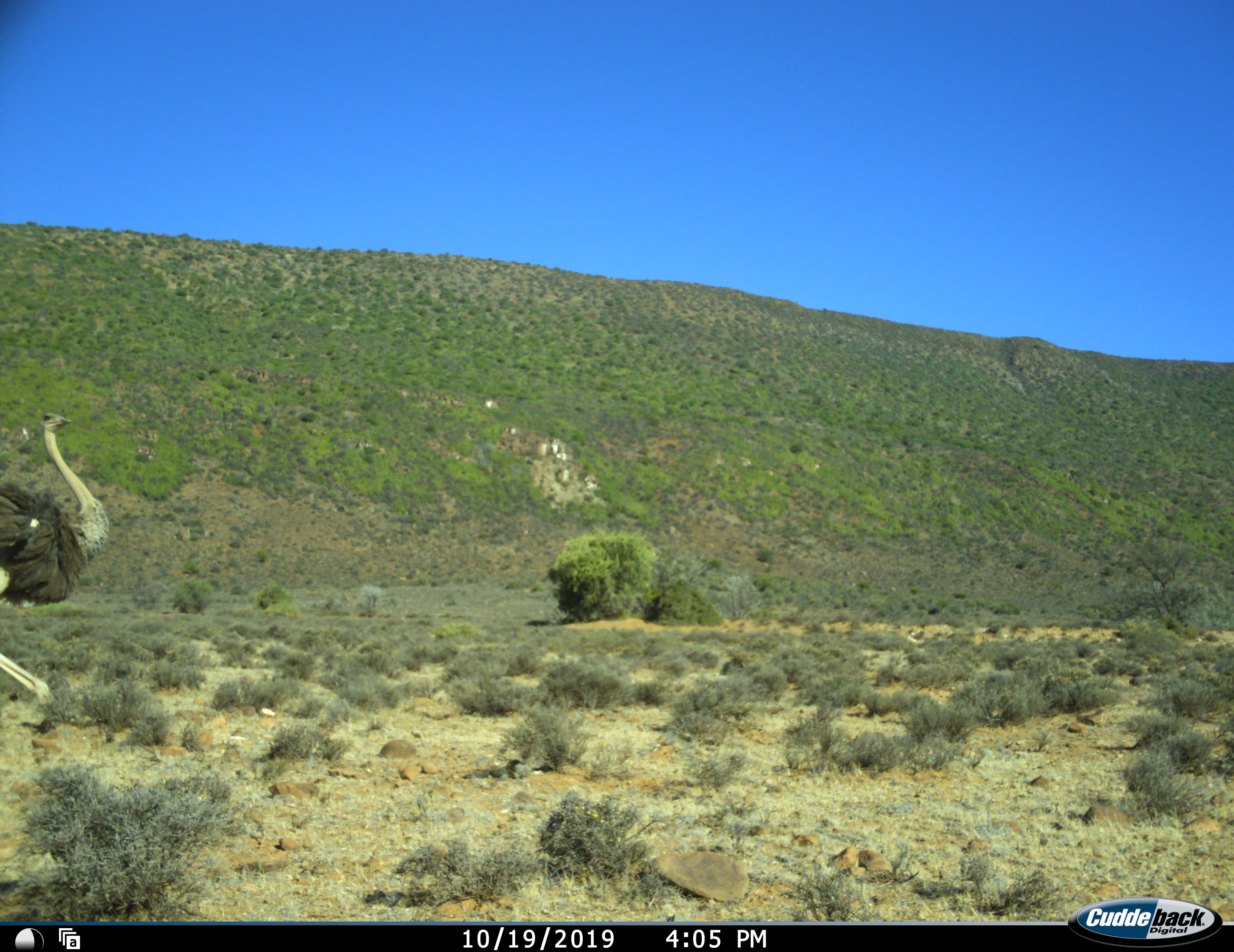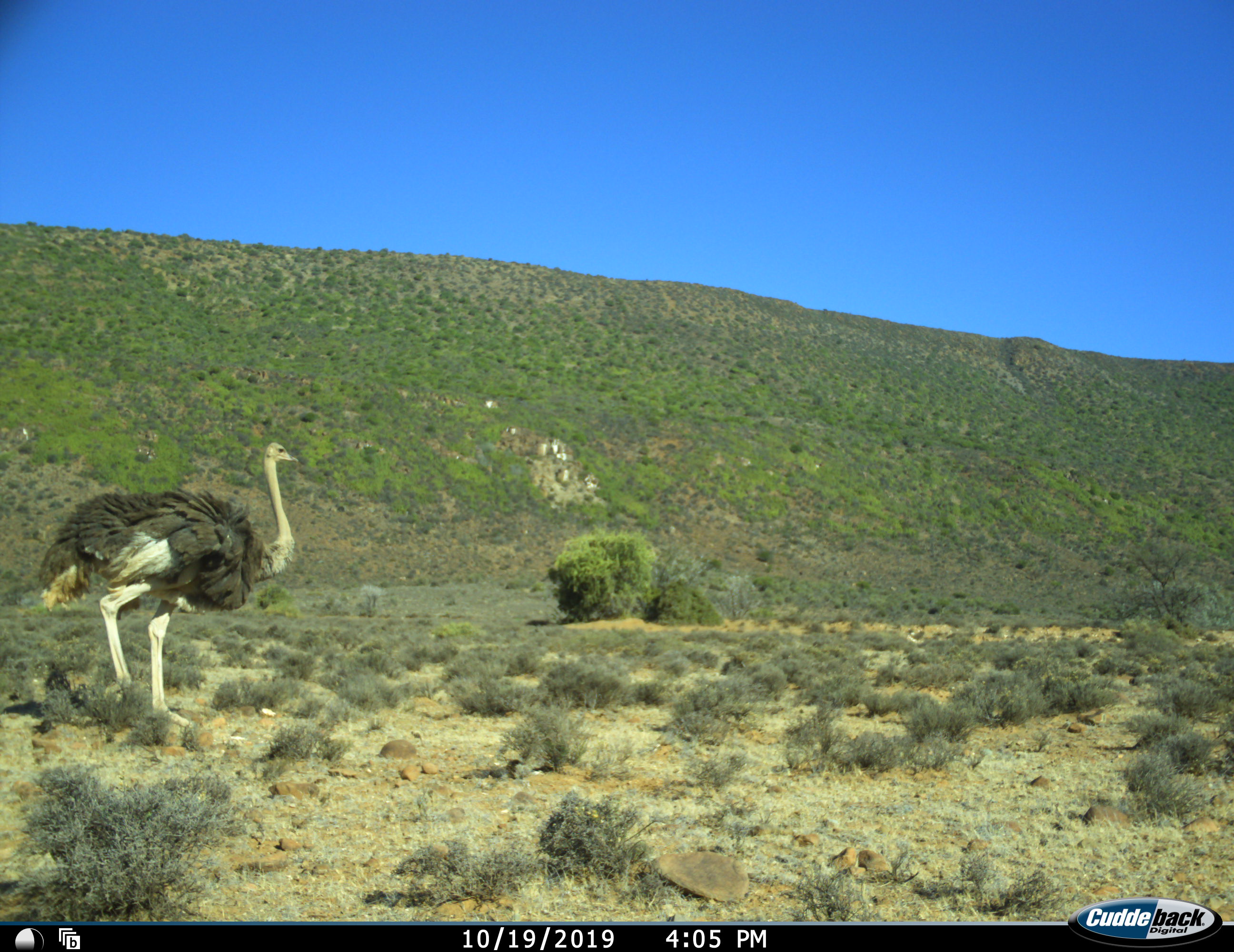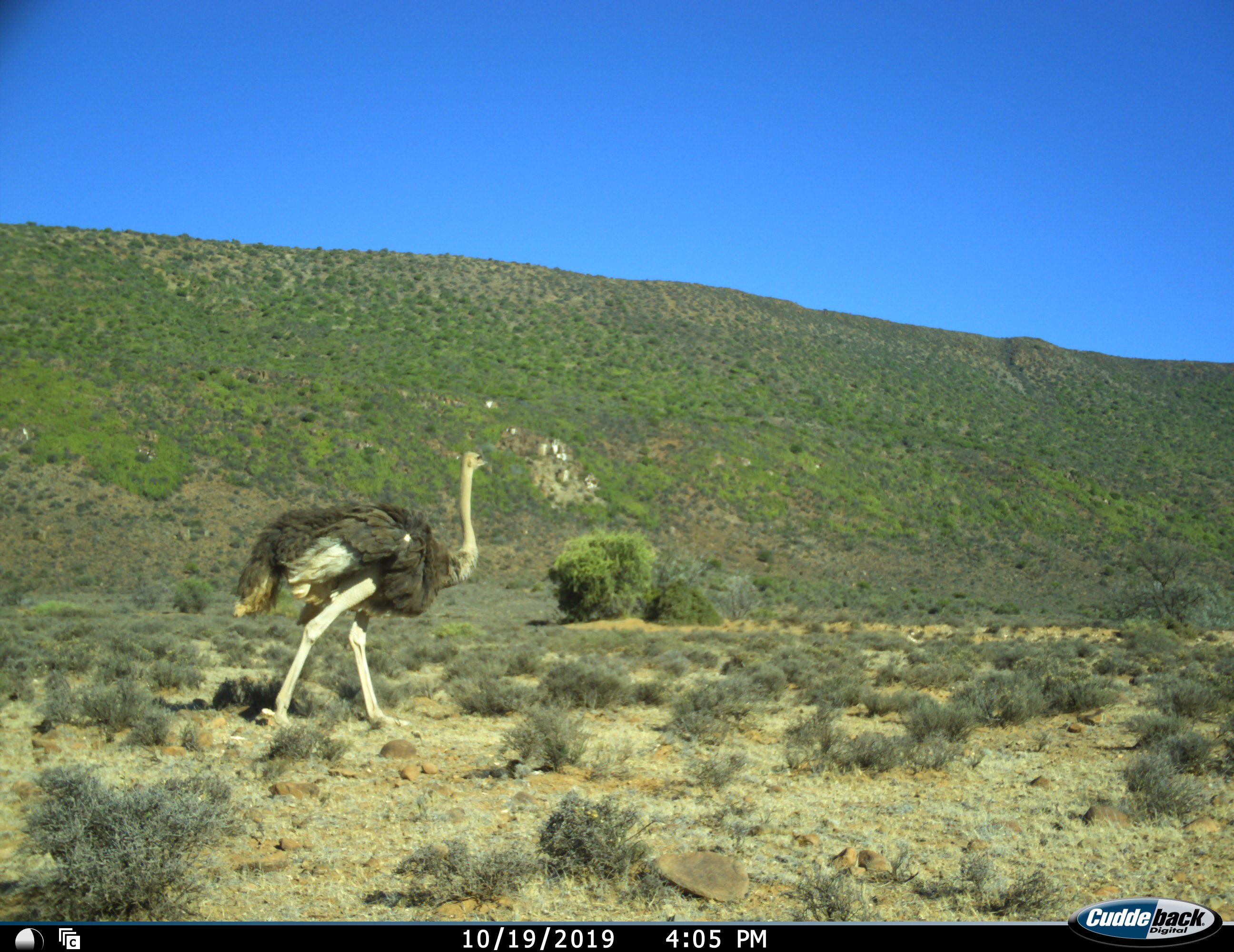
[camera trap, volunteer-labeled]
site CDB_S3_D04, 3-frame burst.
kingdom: Animalia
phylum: Chordata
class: Aves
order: Struthioniformes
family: Struthionidae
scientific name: Struthionidae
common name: ostrich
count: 1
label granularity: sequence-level